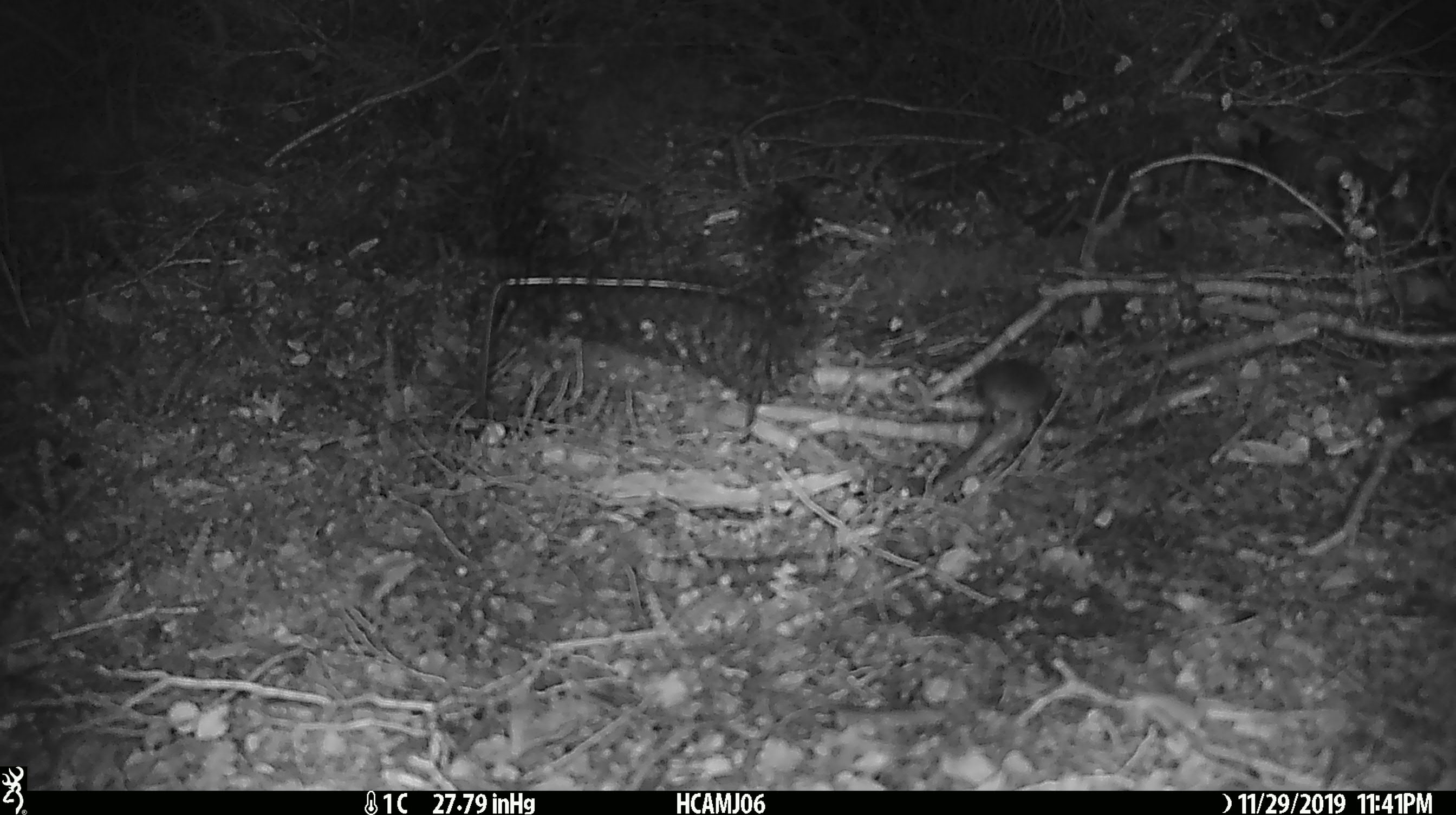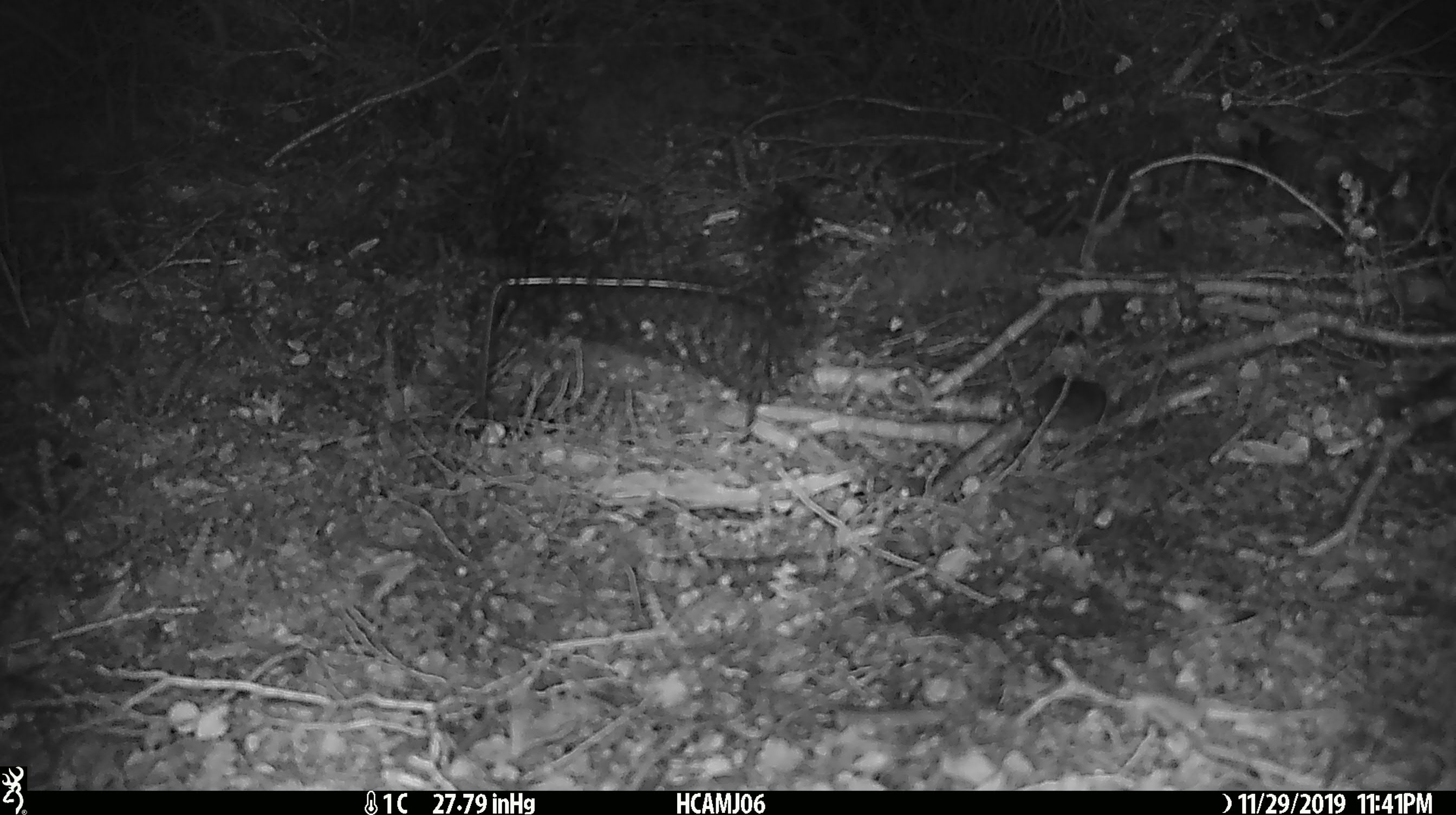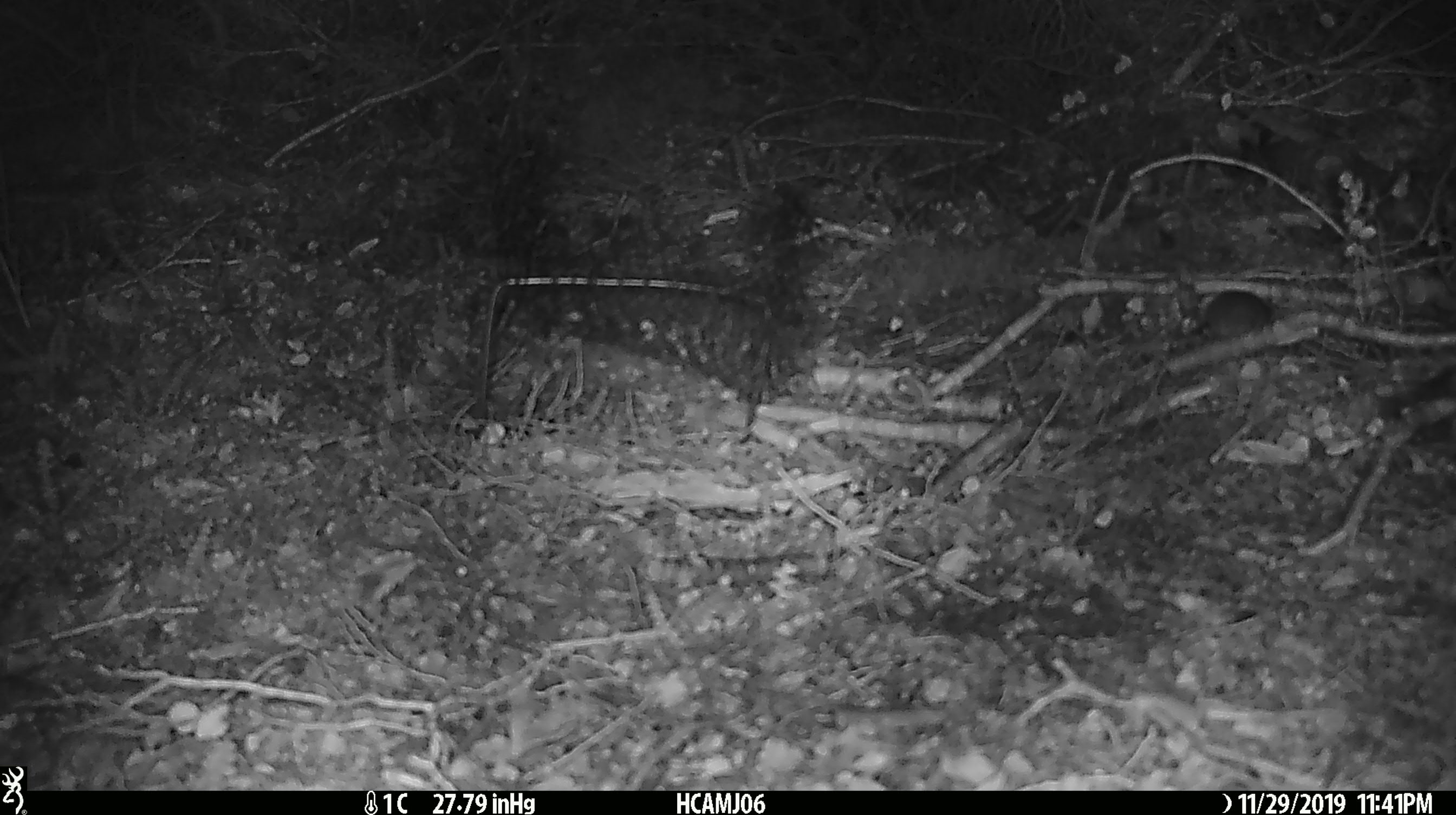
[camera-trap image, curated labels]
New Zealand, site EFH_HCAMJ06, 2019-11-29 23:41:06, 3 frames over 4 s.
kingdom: Animalia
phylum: Chordata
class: Mammalia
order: Rodentia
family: Muridae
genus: Mus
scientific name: Mus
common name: mouse